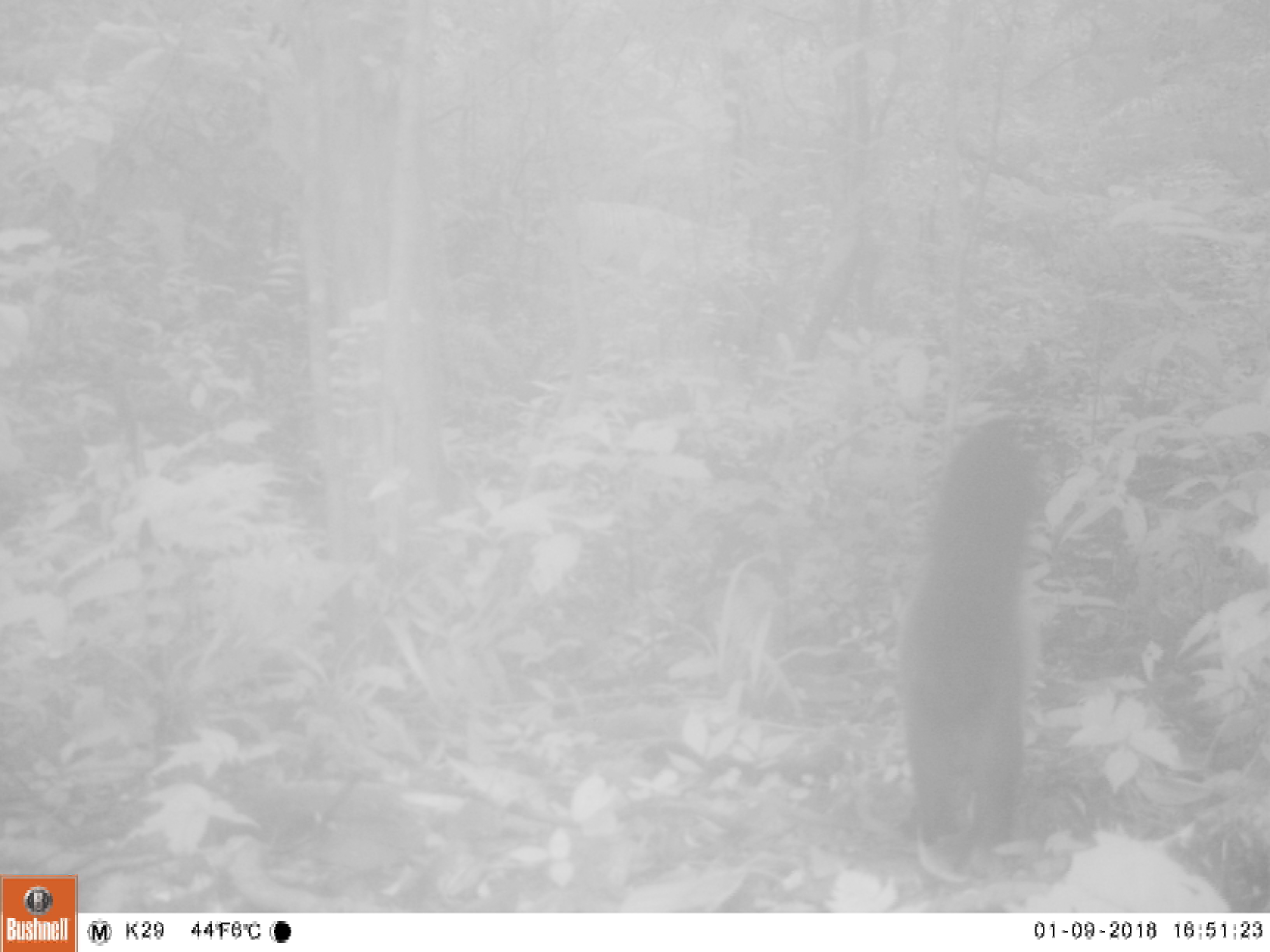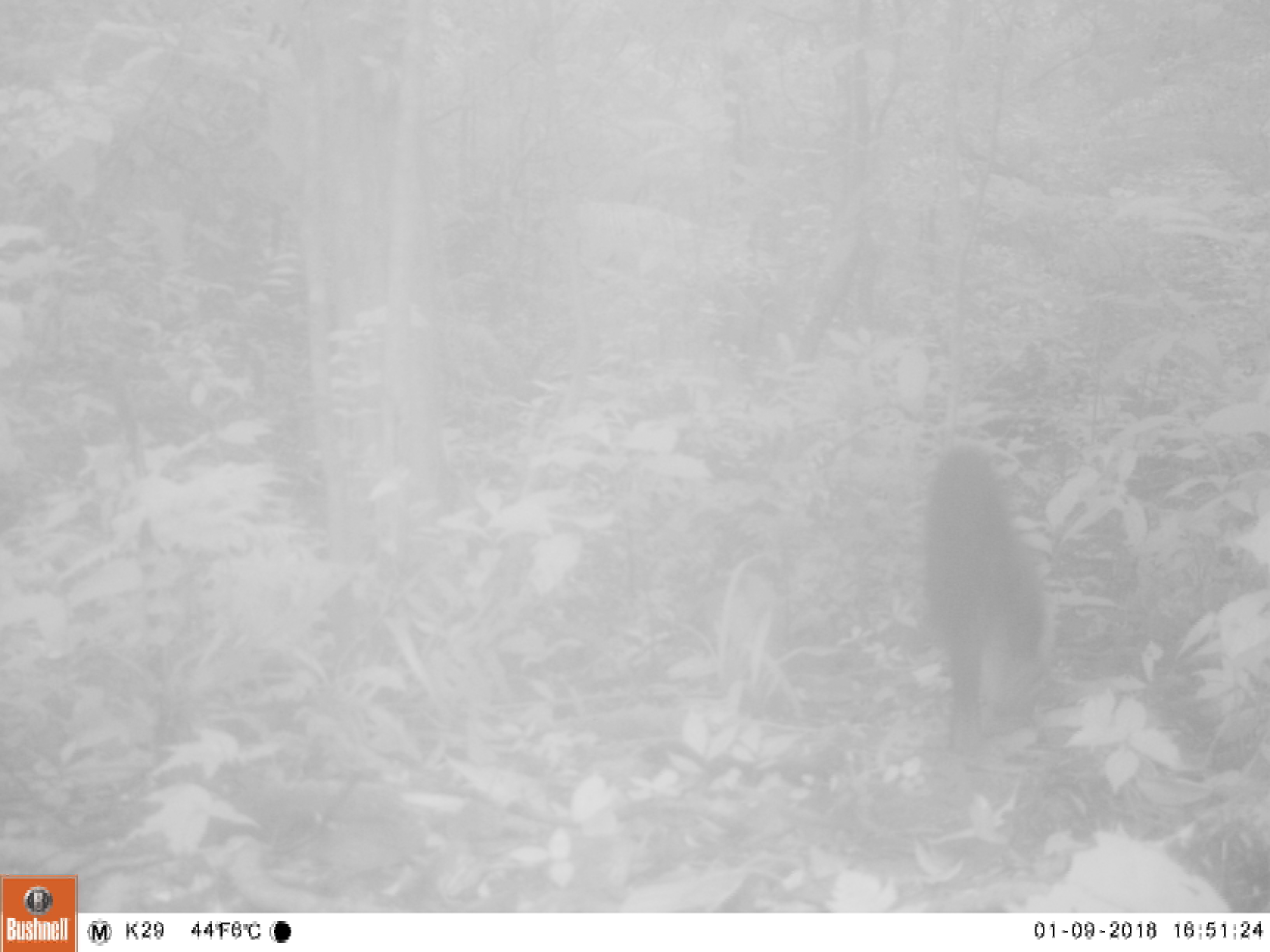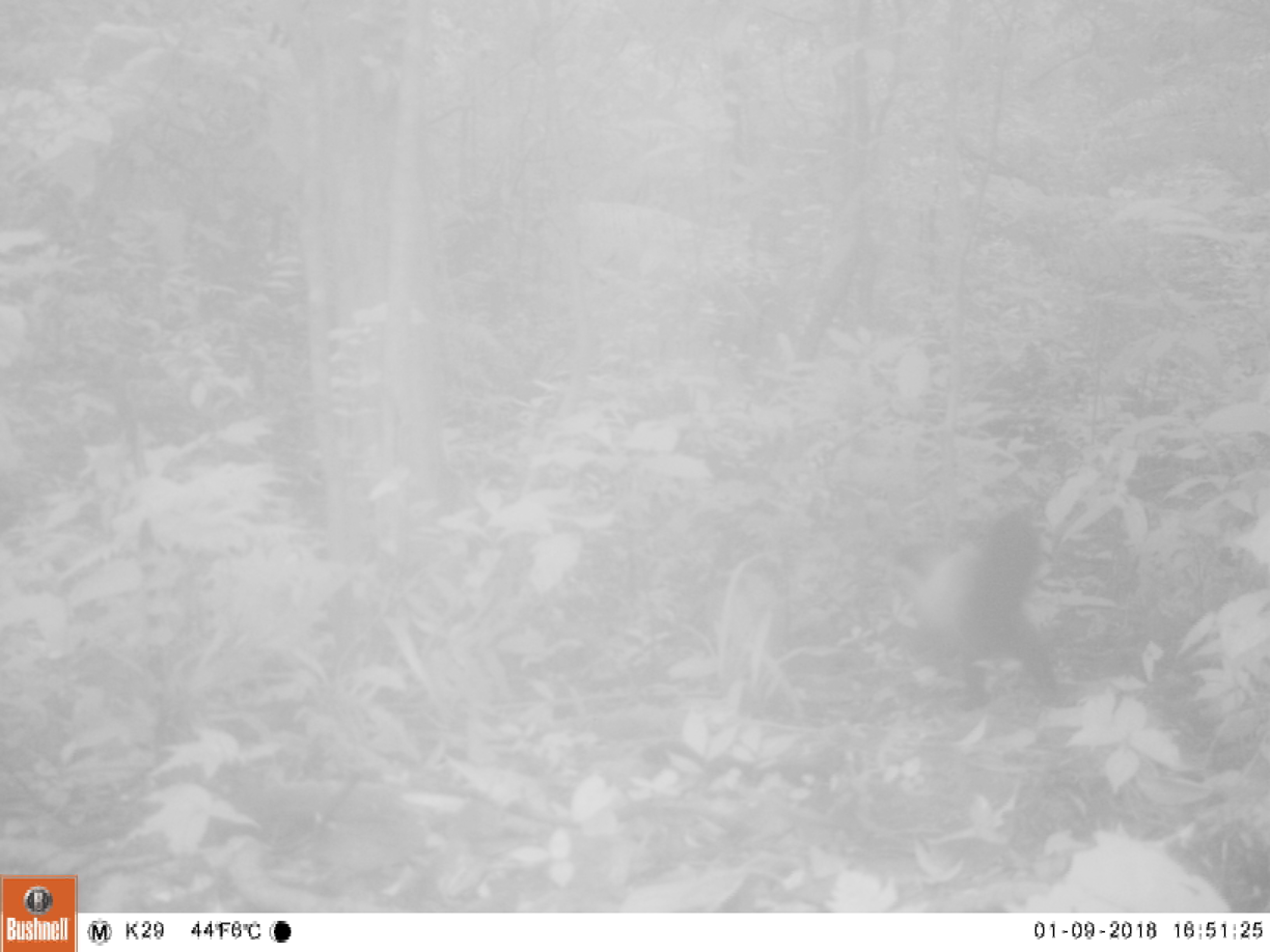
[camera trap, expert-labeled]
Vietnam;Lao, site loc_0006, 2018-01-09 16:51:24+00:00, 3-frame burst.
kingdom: Animalia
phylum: Chordata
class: Mammalia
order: Carnivora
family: Mustelidae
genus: Martes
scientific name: Martes flavigula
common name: yellow-throated marten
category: yellow throated marten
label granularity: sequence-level